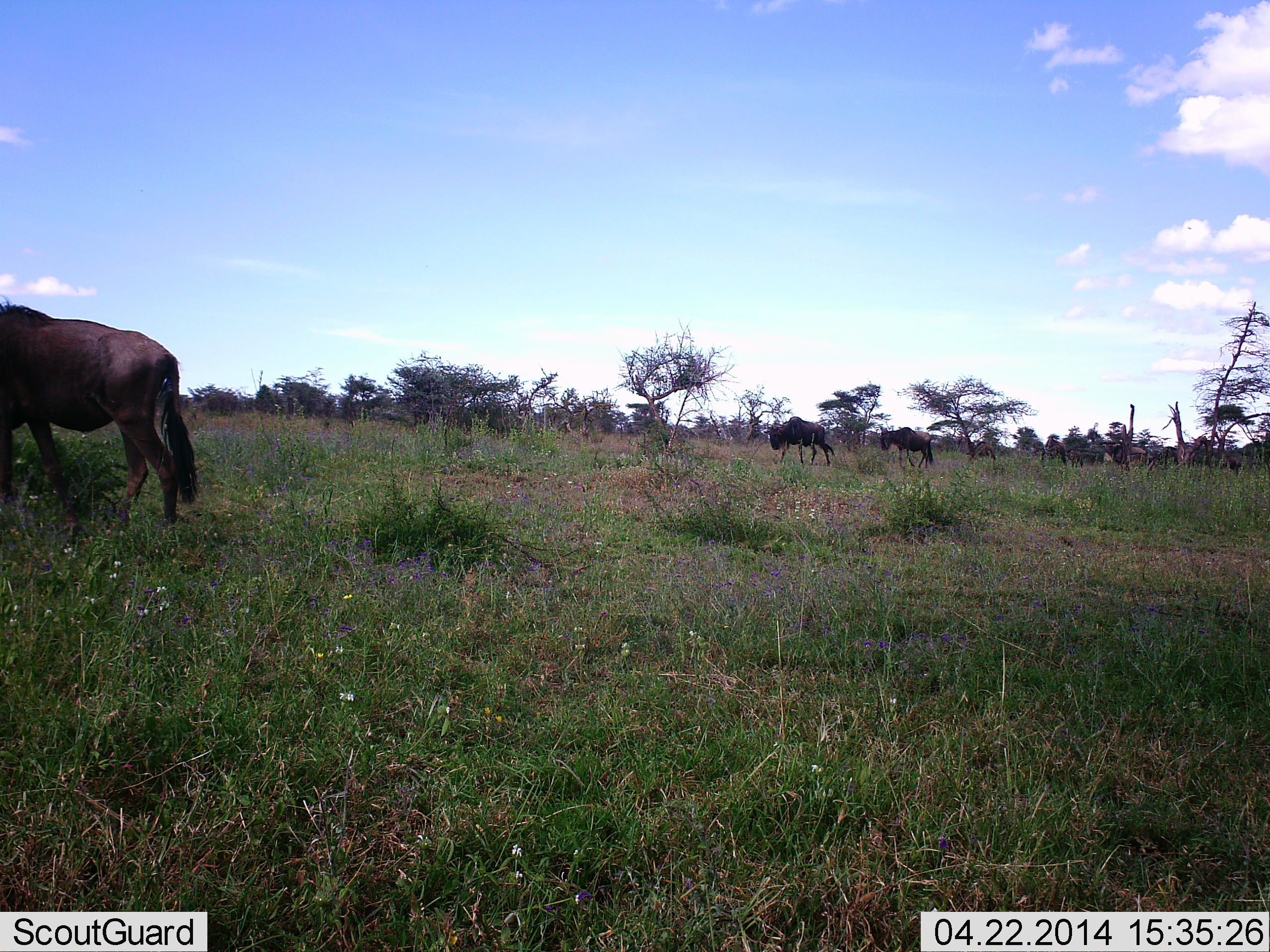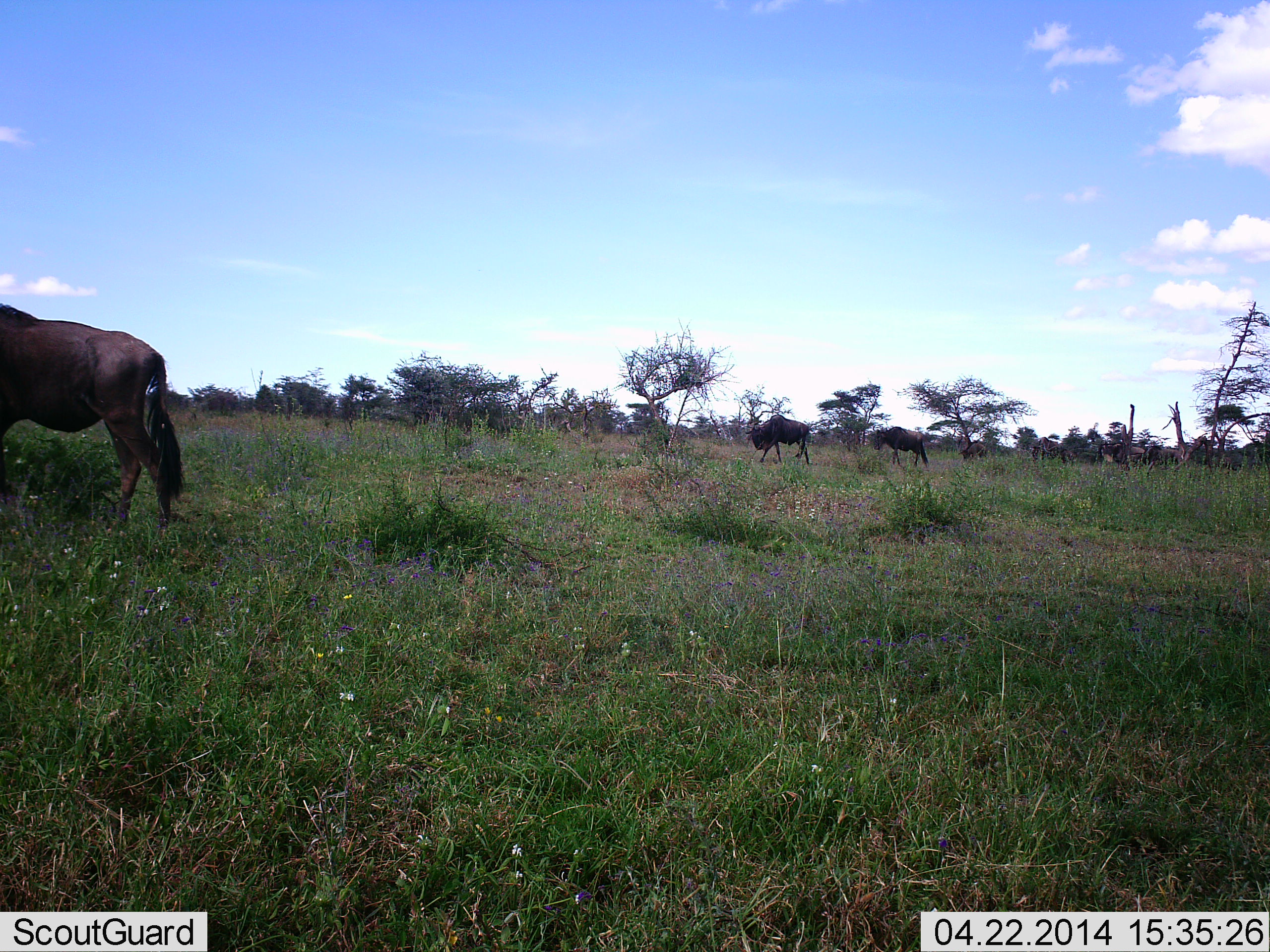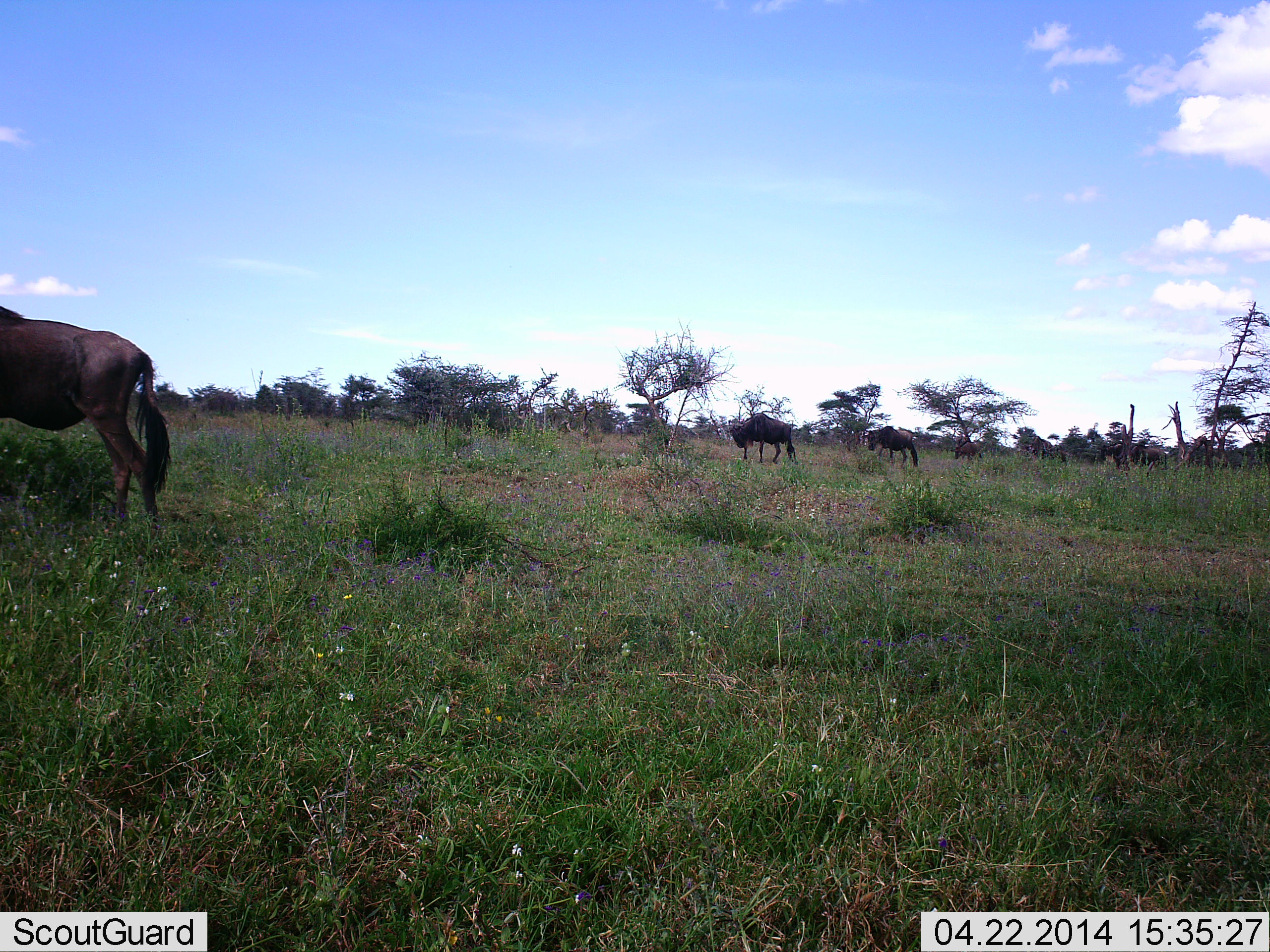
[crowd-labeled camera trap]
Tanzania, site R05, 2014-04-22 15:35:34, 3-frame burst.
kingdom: Animalia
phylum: Chordata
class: Mammalia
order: Artiodactyla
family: Bovidae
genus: Connochaetes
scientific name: Connochaetes taurinus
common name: blue wildebeest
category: wildebeest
Wildebeest (blue wildebeest) (Connochaetes taurinus), count 8. Behavior (volunteer vote fractions): standing 0%, resting 0%, moving 100%, interacting 0%. Young present (vote fraction): 0%. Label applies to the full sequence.